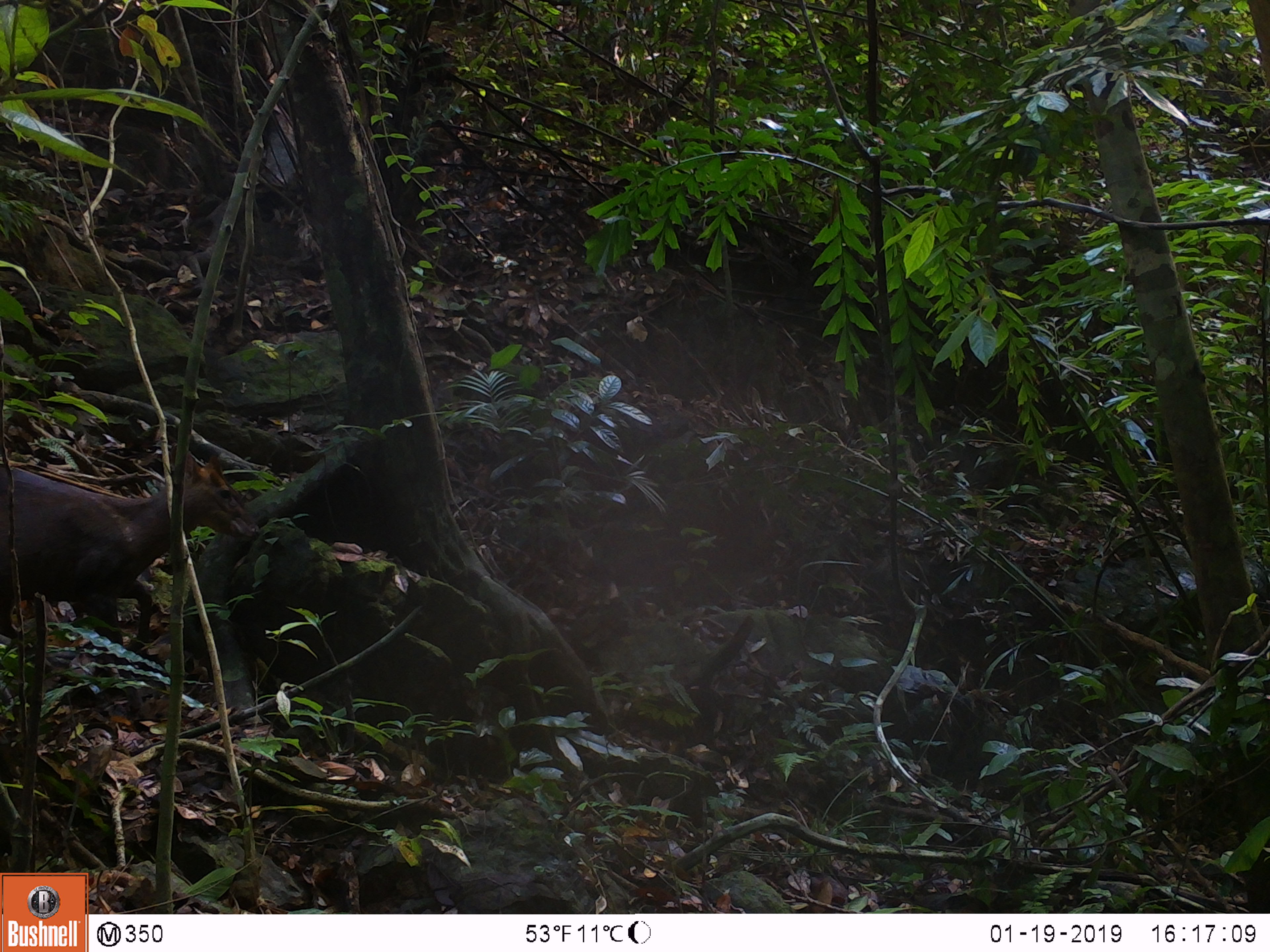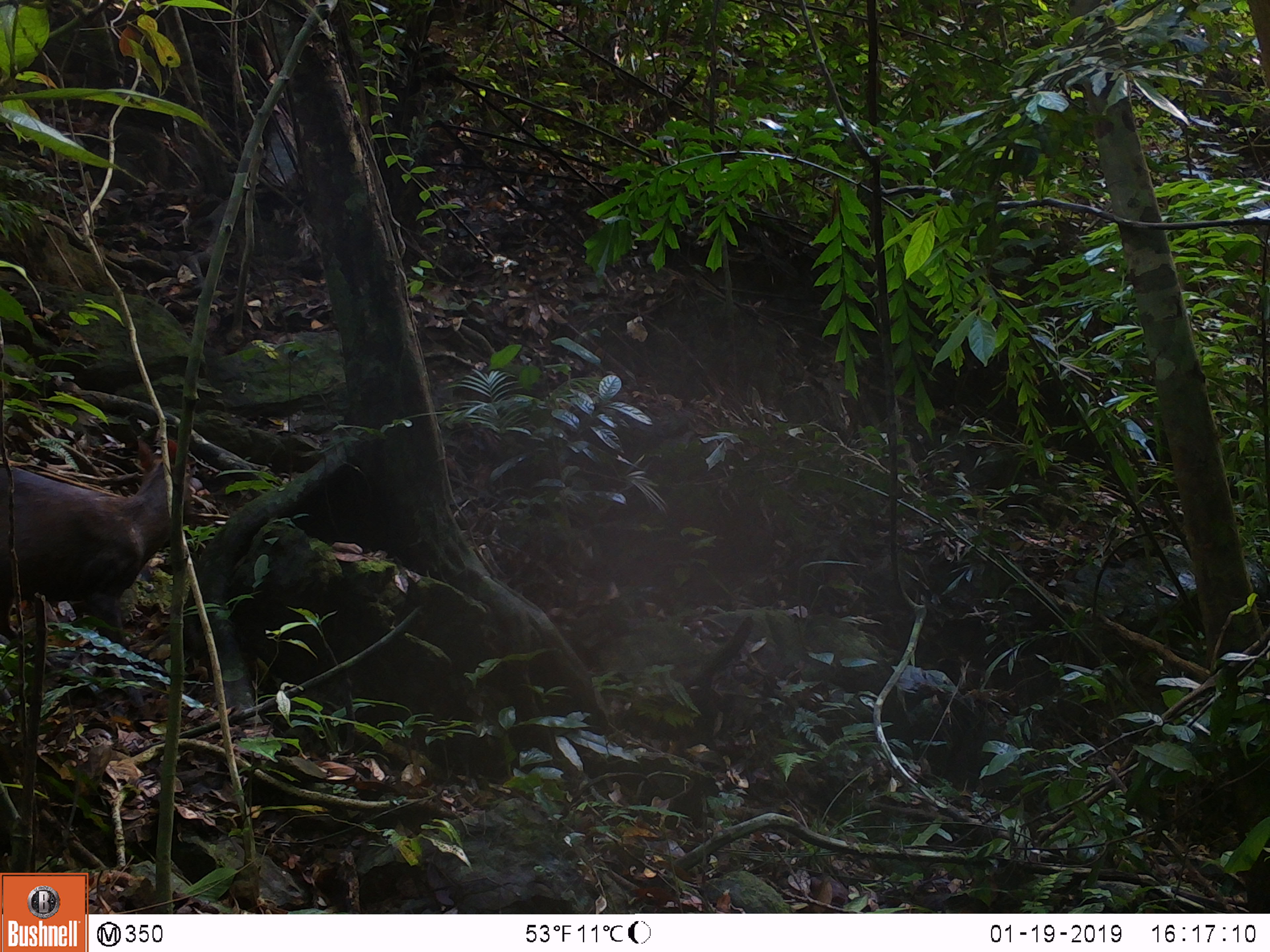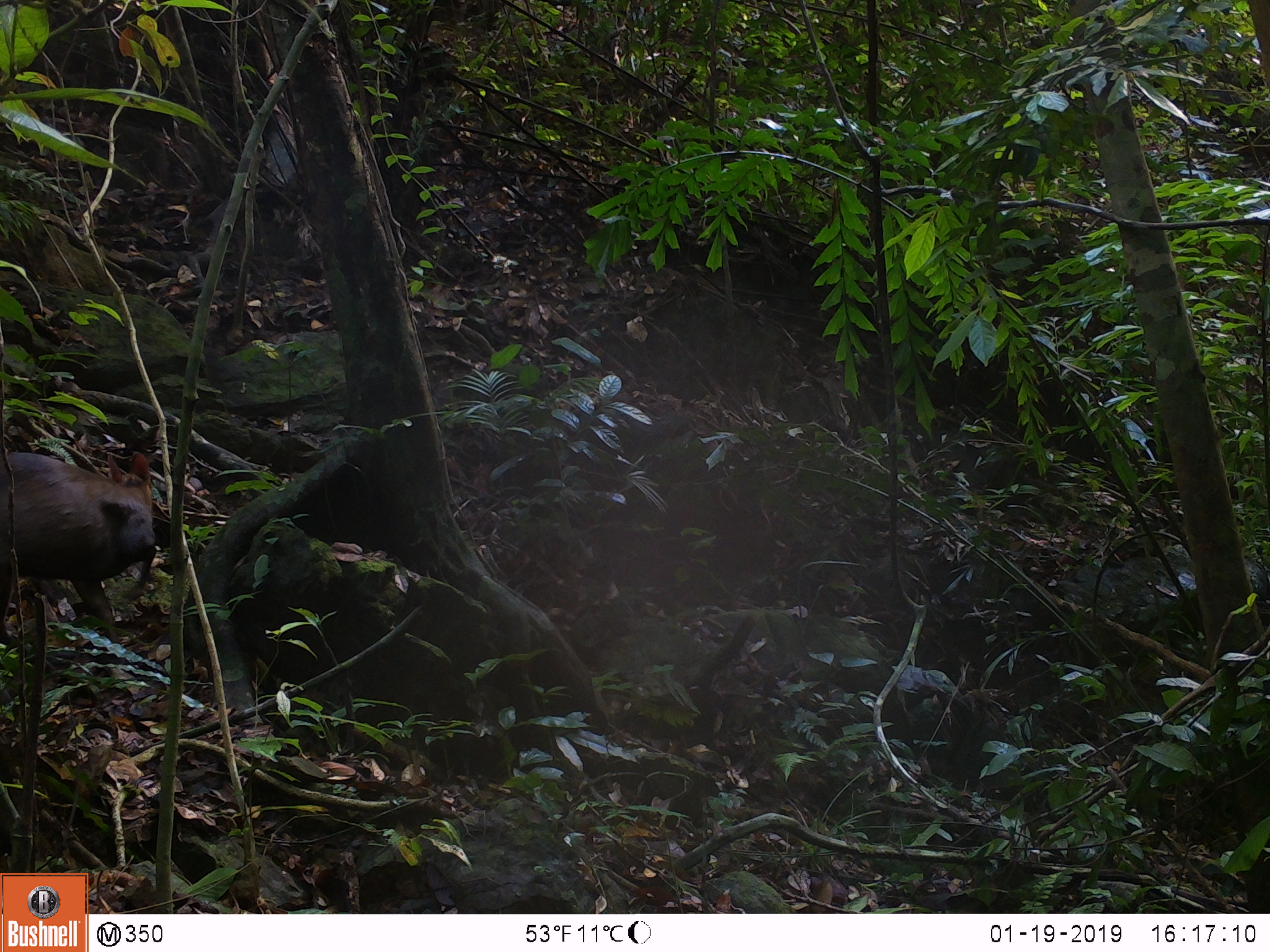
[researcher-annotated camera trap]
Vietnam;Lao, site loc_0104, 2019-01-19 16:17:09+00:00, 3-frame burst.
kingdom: Animalia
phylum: Chordata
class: Mammalia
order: Artiodactyla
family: Cervidae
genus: Muntiacus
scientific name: Muntiacus rooseveltorum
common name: roosevelt's muntjac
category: roosevelts muntjac group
Roosevelts muntjac group (roosevelt's muntjac) (Muntiacus rooseveltorum). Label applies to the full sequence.